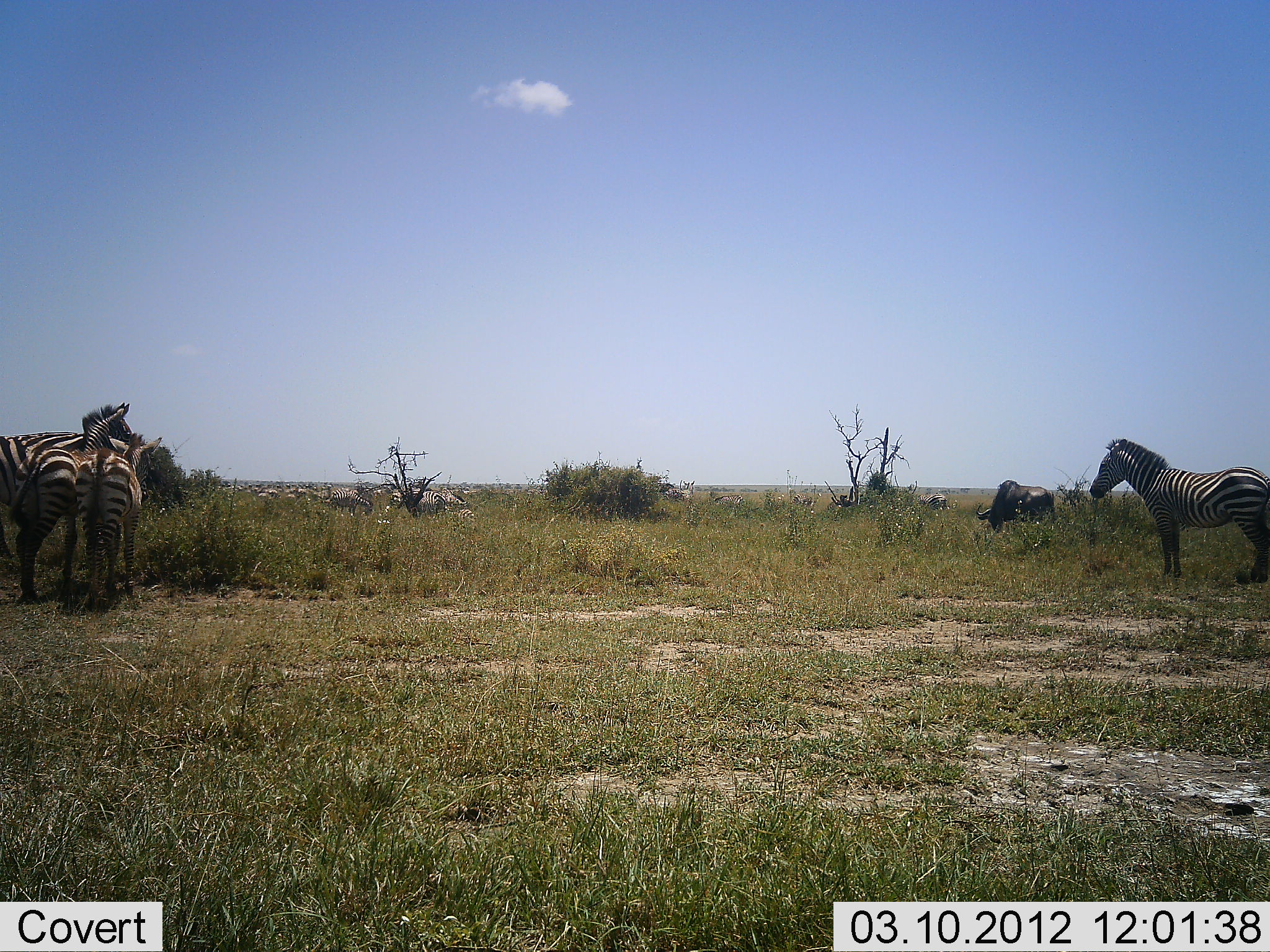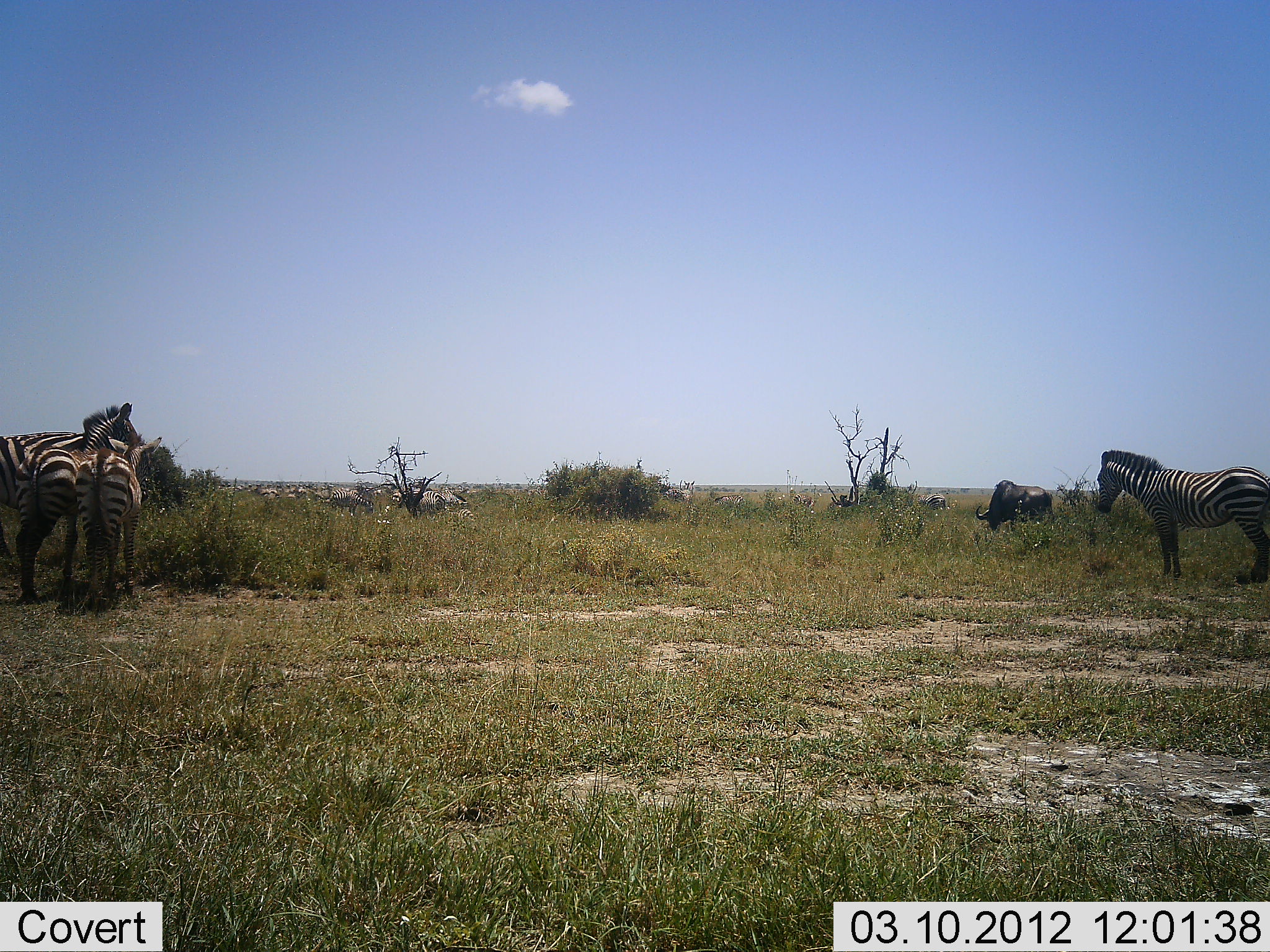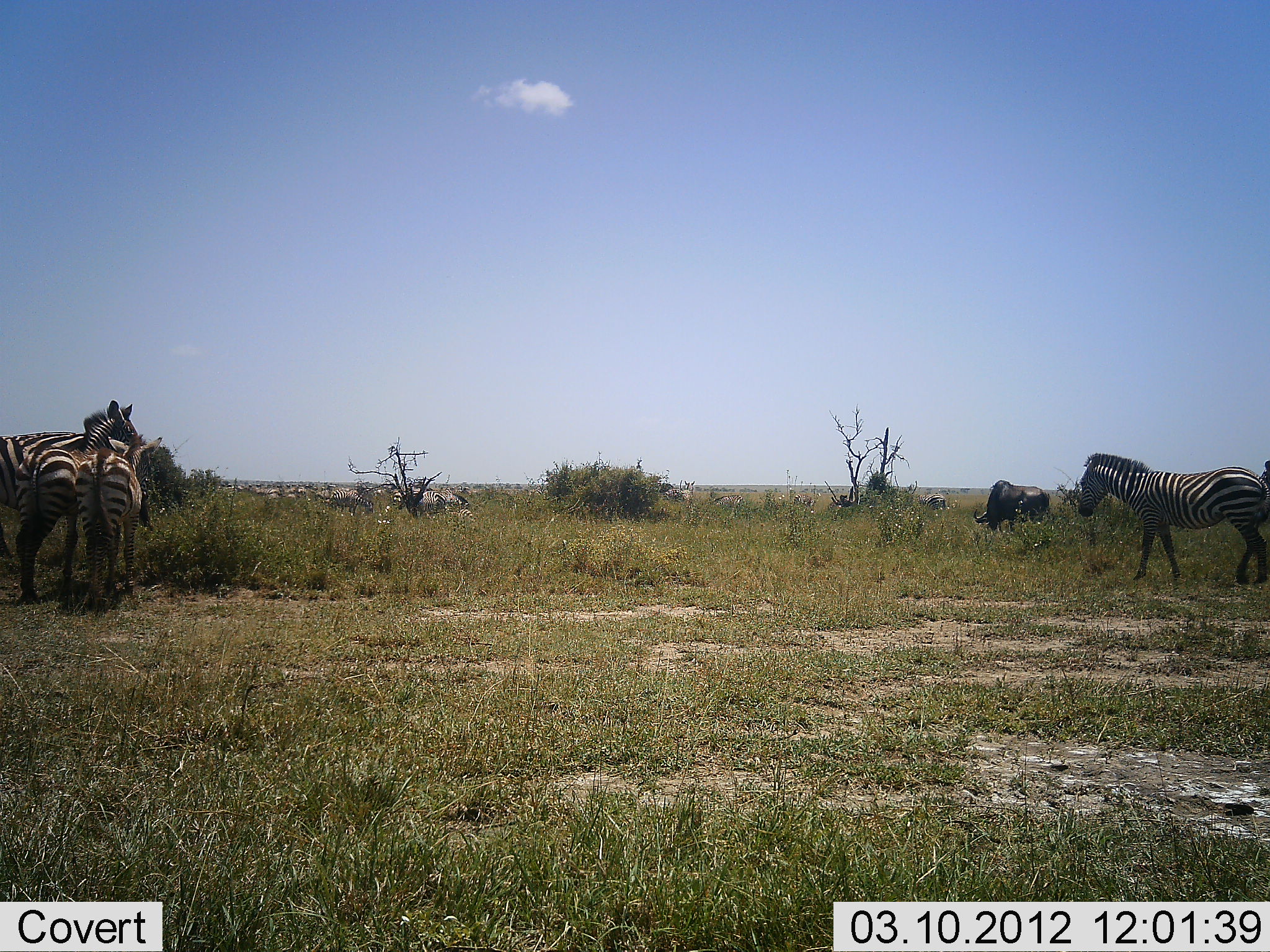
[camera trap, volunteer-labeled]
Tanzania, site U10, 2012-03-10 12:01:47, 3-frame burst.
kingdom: Animalia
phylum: Chordata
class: Mammalia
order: Artiodactyla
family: Bovidae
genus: Connochaetes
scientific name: Connochaetes taurinus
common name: blue wildebeest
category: wildebeest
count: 1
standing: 9%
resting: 0%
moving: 9%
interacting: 0%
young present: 0%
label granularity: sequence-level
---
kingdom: Animalia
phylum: Chordata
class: Mammalia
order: Perissodactyla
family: Equidae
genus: Equus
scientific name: Equus quagga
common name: plains zebra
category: zebra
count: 4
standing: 92%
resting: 0%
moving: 8%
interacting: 8%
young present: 8%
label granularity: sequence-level